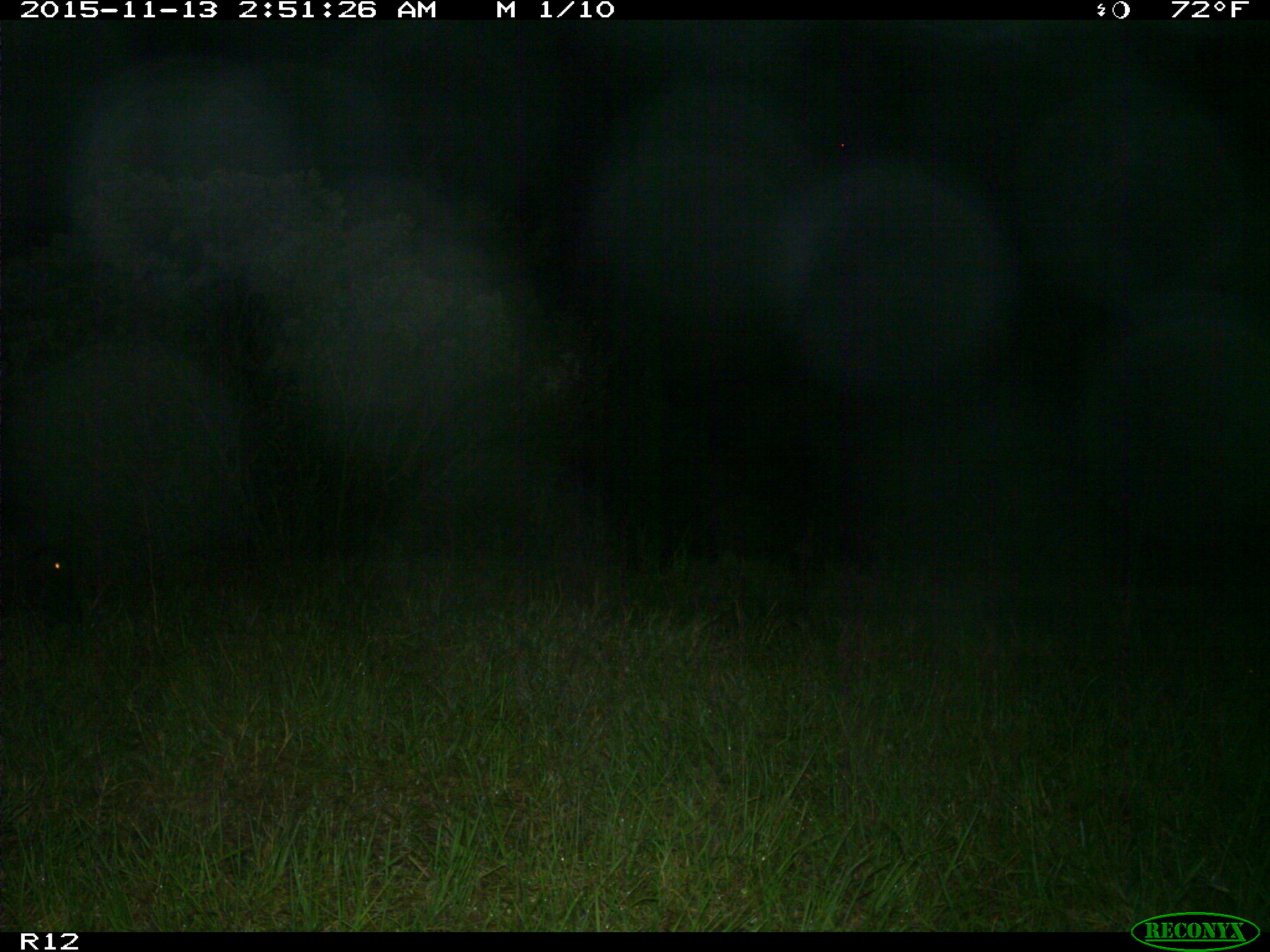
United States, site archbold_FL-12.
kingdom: Animalia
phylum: Chordata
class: Mammalia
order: Artiodactyla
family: Suidae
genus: Sus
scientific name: Sus scrofa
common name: wild boar